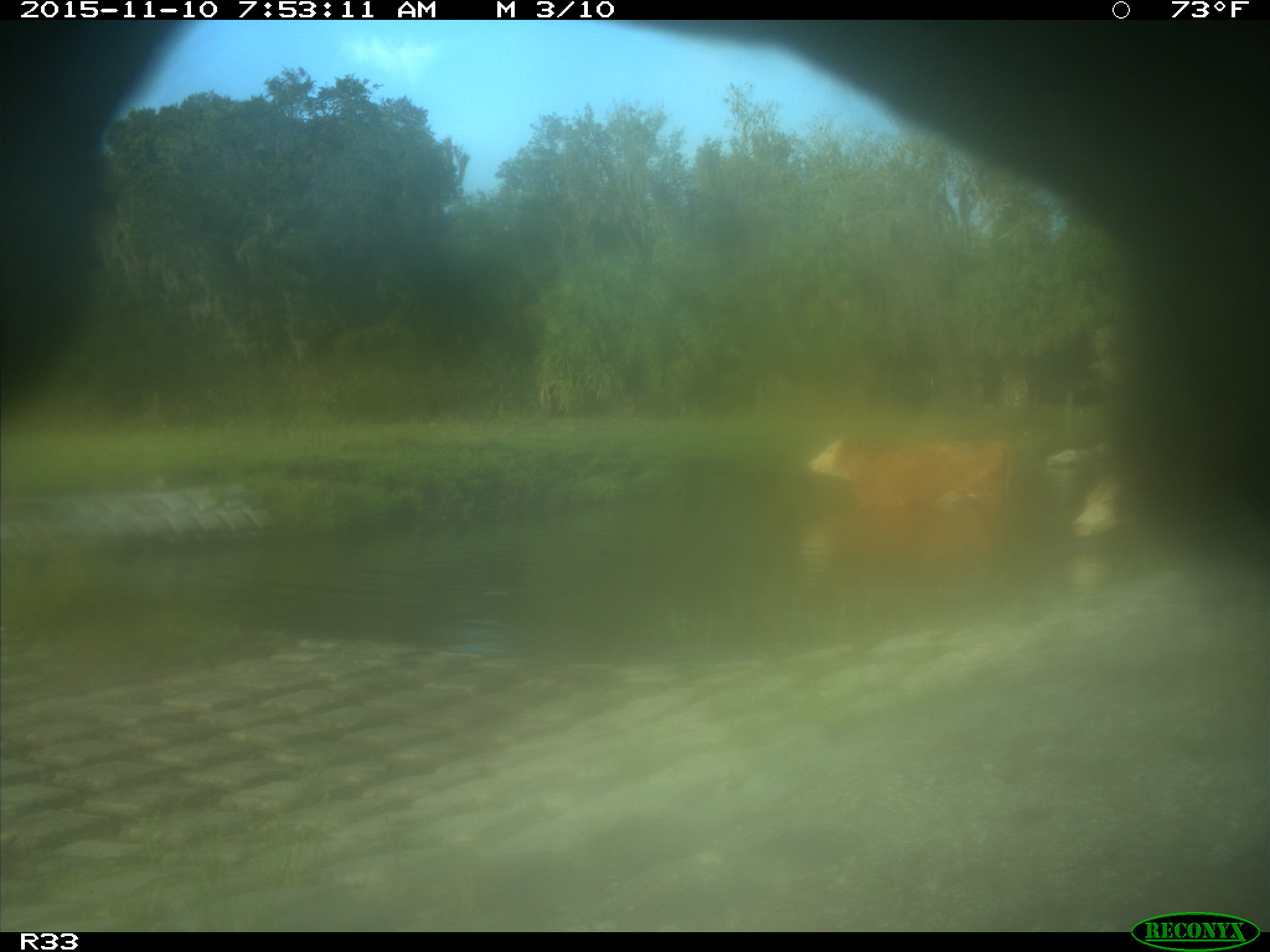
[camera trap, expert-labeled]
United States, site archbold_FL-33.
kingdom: Animalia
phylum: Chordata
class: Mammalia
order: Artiodactyla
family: Bovidae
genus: Bos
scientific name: Bos taurus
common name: domestic cow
Bos taurus (domestic cow).